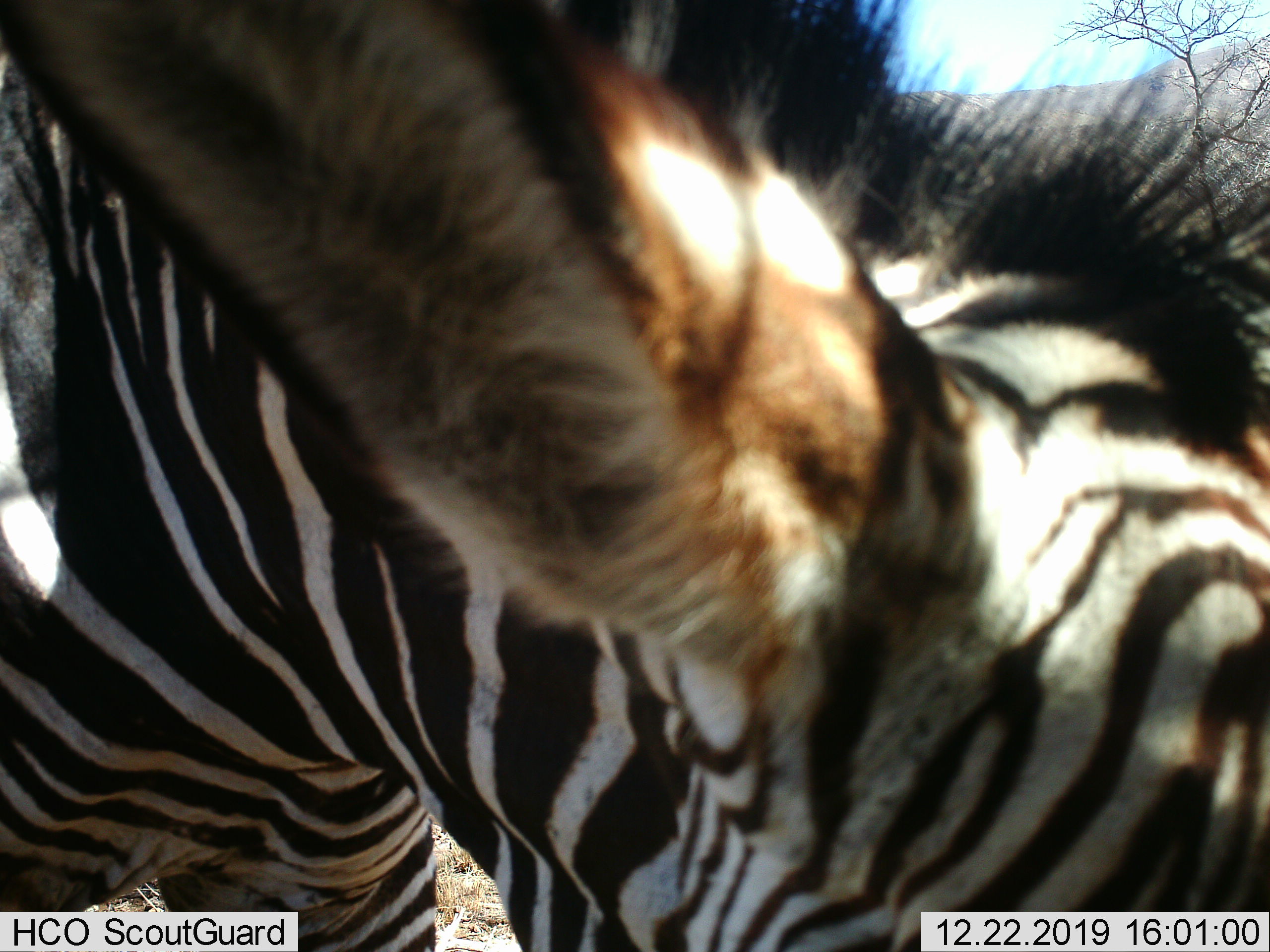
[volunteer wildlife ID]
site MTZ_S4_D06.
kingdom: Animalia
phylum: Chordata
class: Mammalia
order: Perissodactyla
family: Equidae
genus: Equus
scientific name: Equus zebra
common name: mountain zebra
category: zebramountain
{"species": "zebramountain (mountain zebra) (Equus zebra)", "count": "1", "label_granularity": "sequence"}